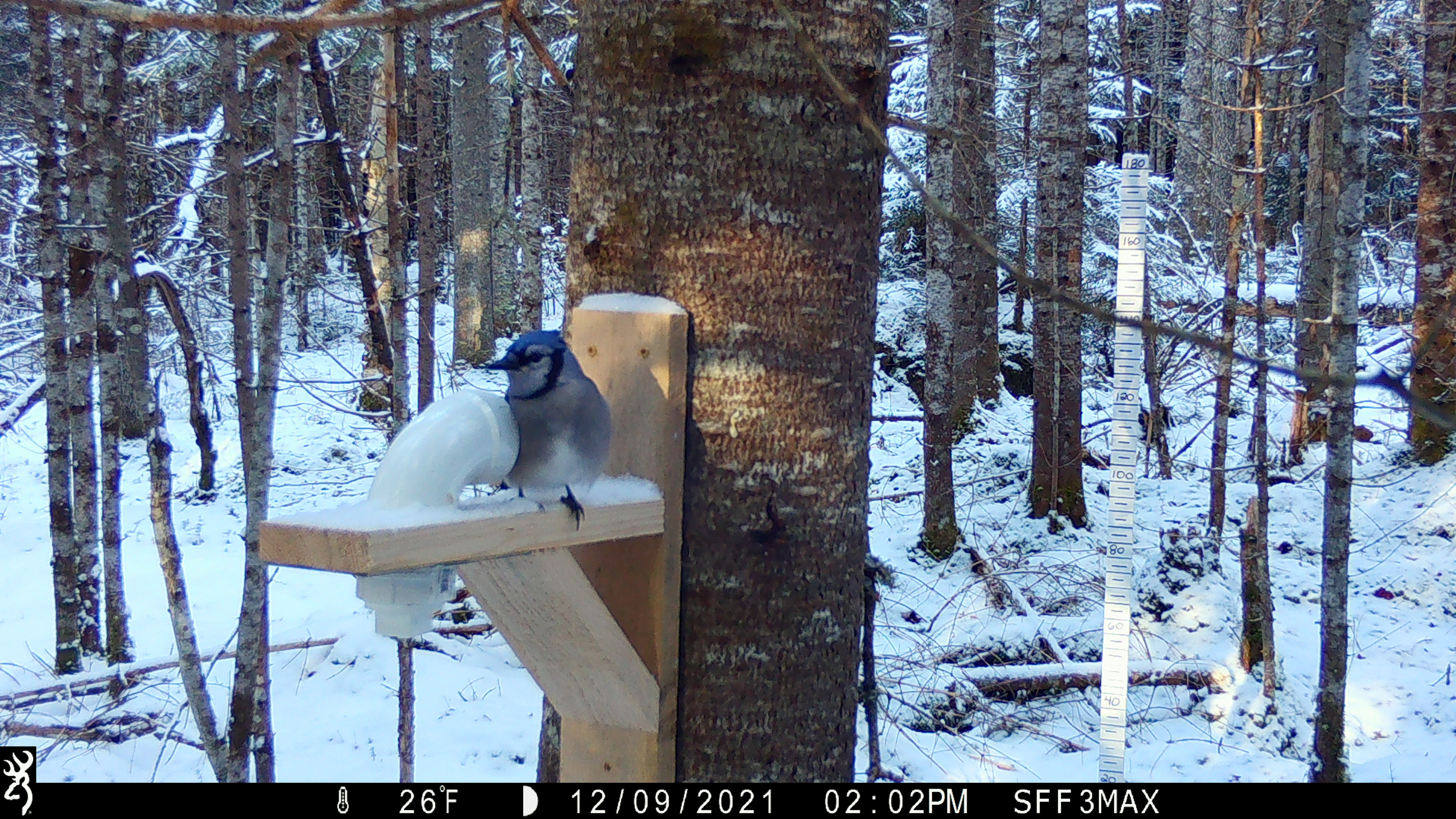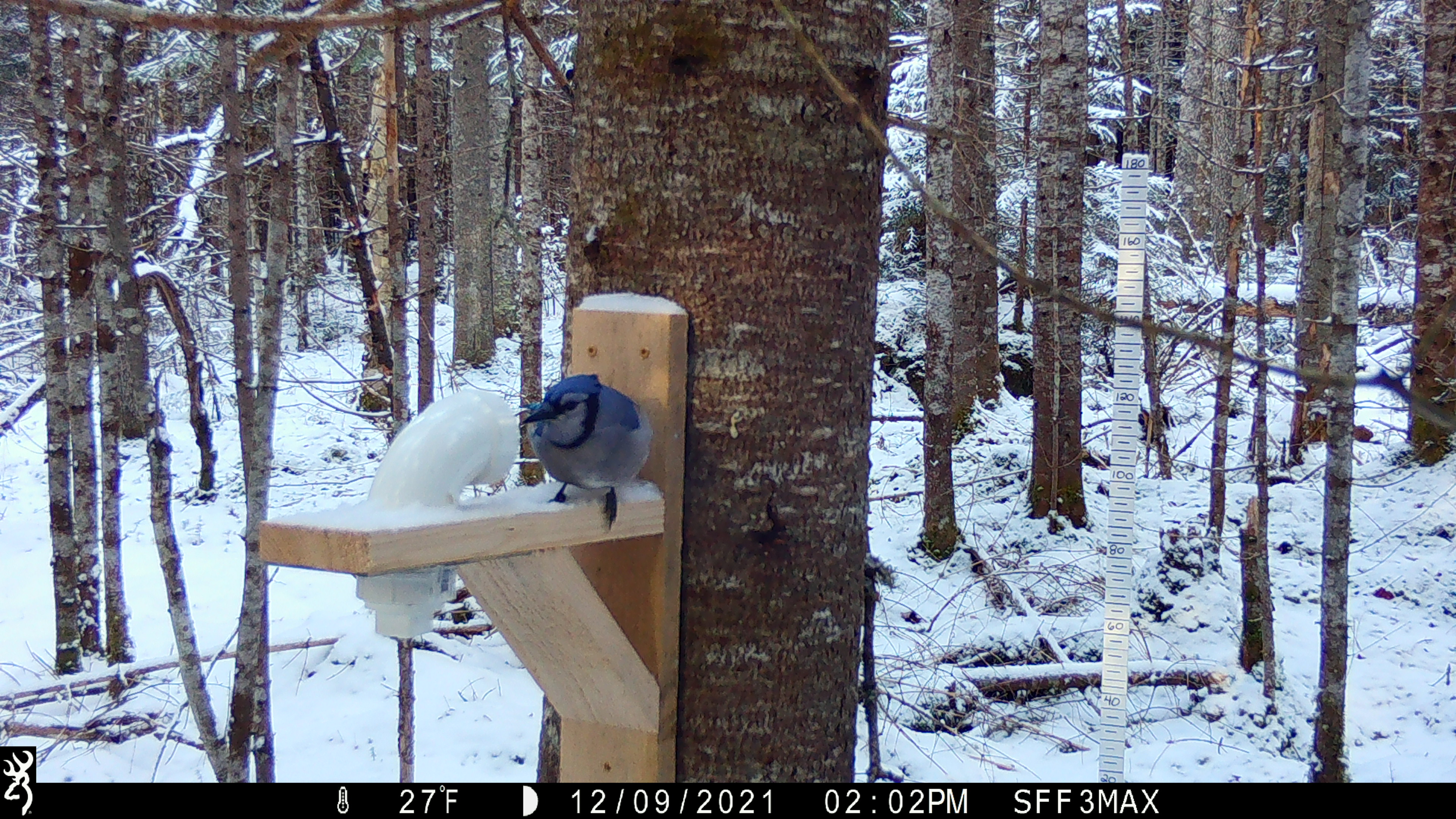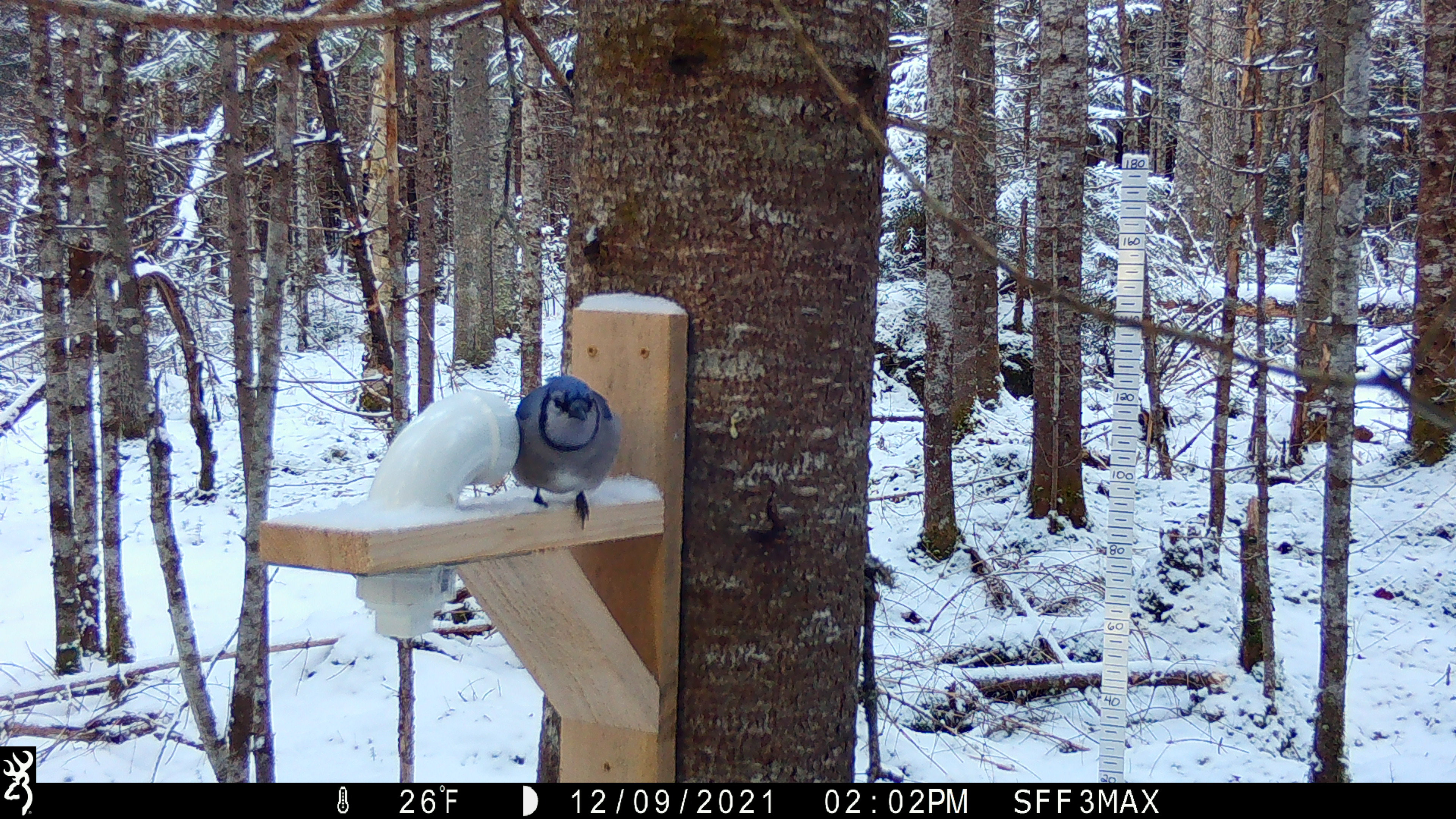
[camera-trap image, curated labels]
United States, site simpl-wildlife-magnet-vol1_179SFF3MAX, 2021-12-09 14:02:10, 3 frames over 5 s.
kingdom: Animalia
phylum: Chordata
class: Aves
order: Passeriformes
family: Corvidae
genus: Cyanocitta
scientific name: Cyanocitta cristata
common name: blue jay